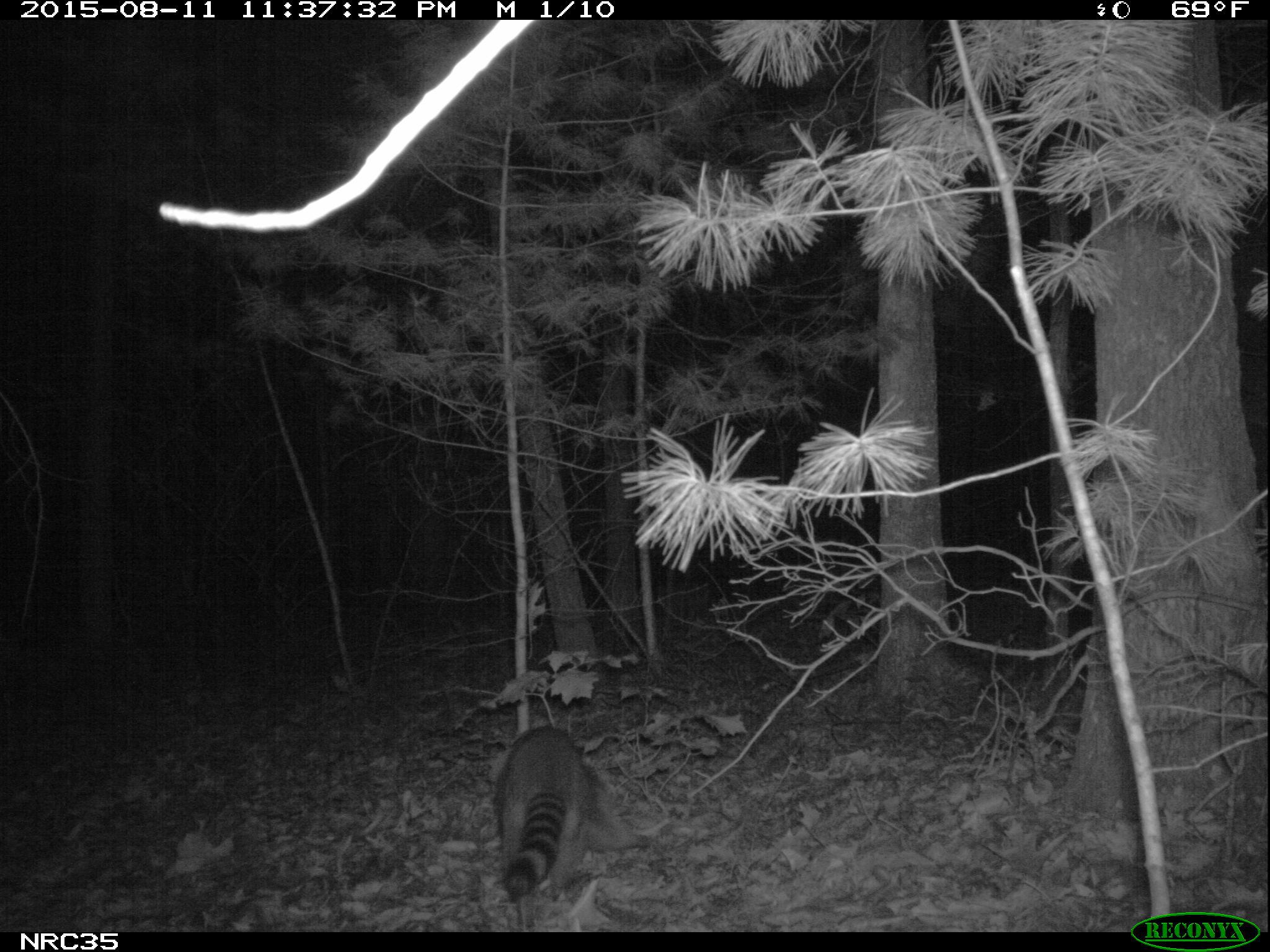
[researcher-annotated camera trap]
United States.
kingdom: Animalia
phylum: Chordata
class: Mammalia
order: Carnivora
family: Procyonidae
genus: Procyon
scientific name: Procyon lotor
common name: northern raccoon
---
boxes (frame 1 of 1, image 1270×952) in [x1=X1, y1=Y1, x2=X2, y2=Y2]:
Northern Raccoon: [x1=489, y1=720, x2=651, y2=912]